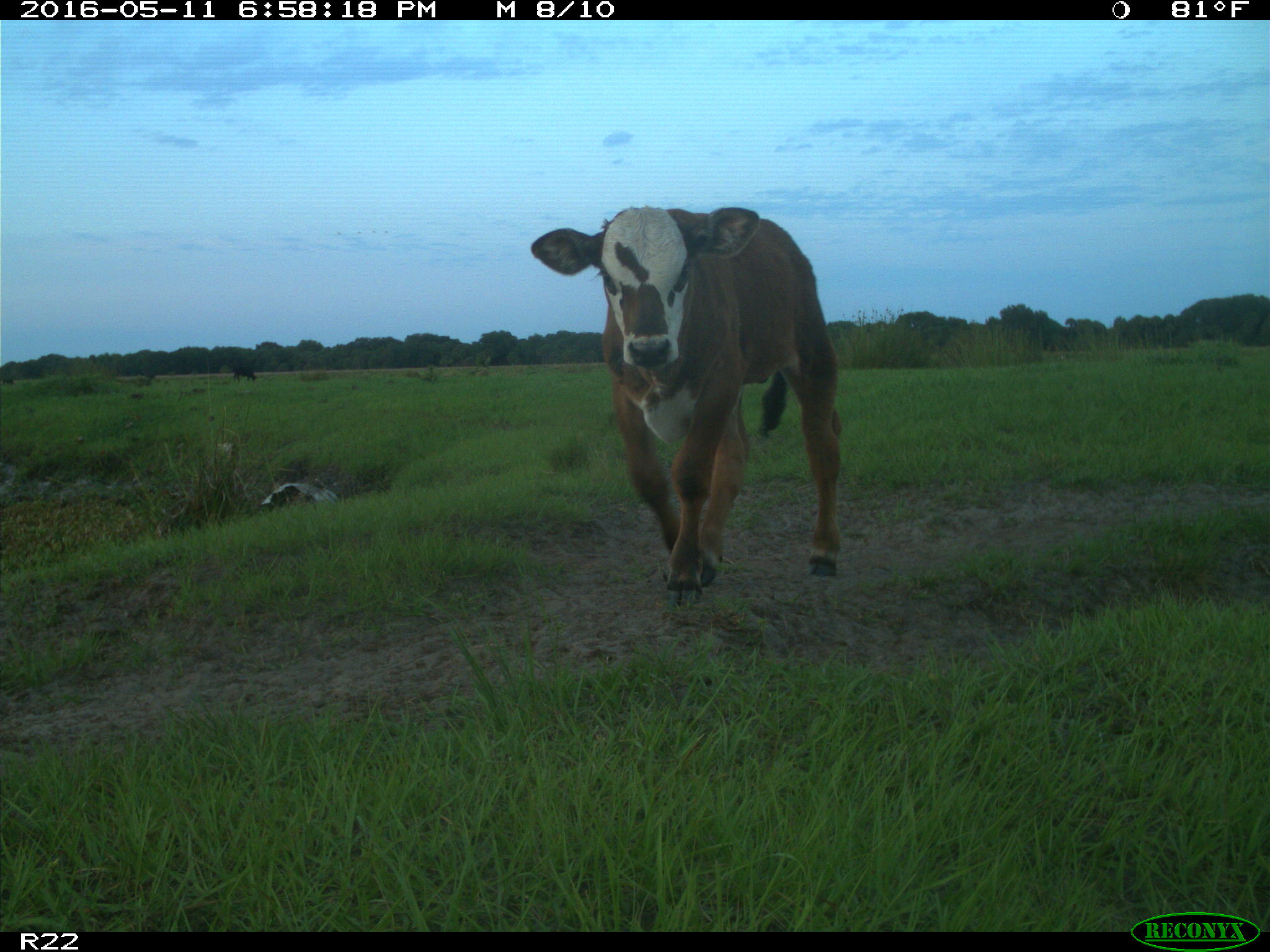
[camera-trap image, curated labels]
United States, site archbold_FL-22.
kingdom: Animalia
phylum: Chordata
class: Mammalia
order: Artiodactyla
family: Bovidae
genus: Bos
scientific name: Bos taurus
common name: domestic cow